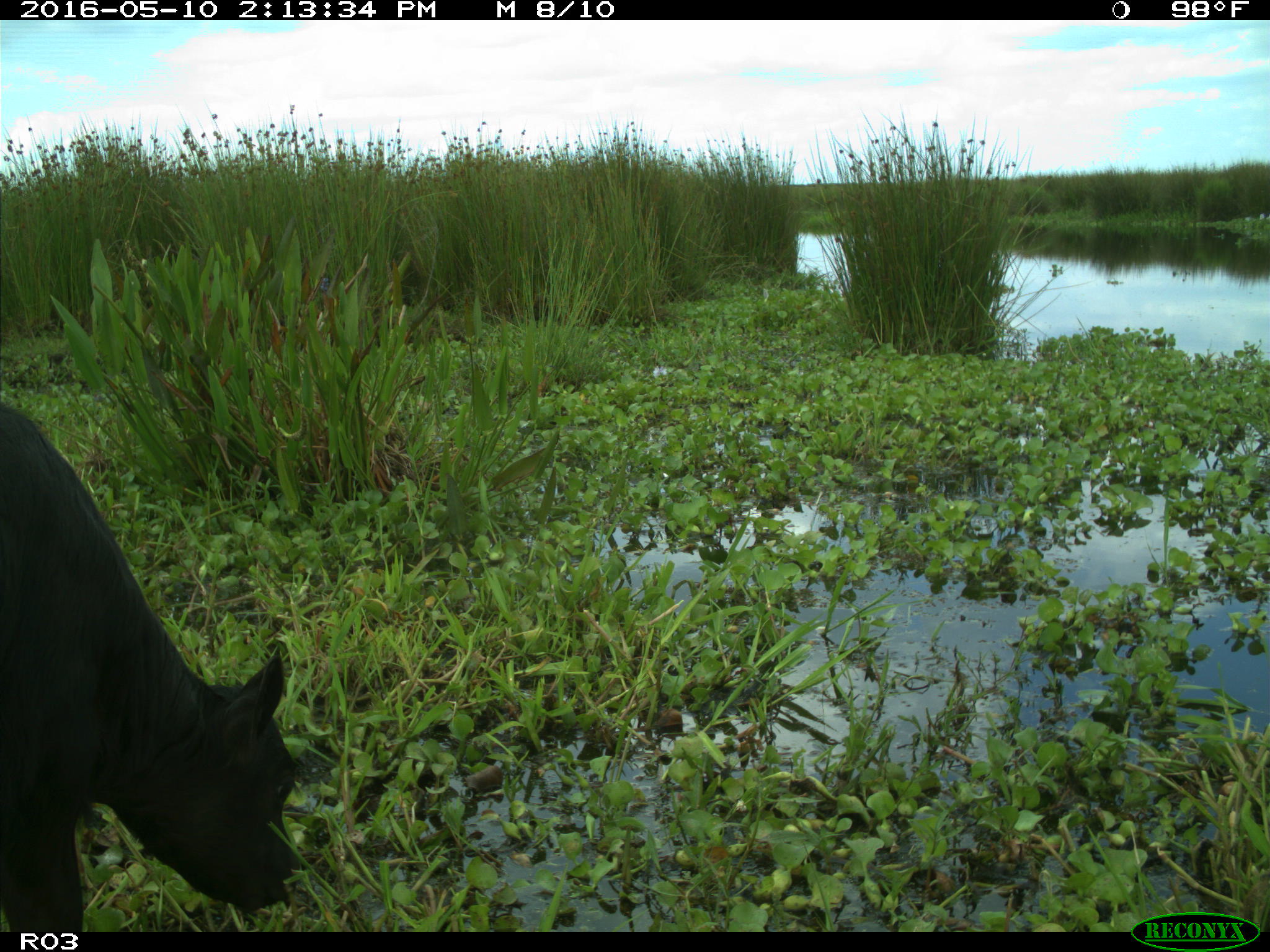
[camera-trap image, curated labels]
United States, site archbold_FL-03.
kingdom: Animalia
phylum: Chordata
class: Mammalia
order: Artiodactyla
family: Bovidae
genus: Bos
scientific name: Bos taurus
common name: domestic cow